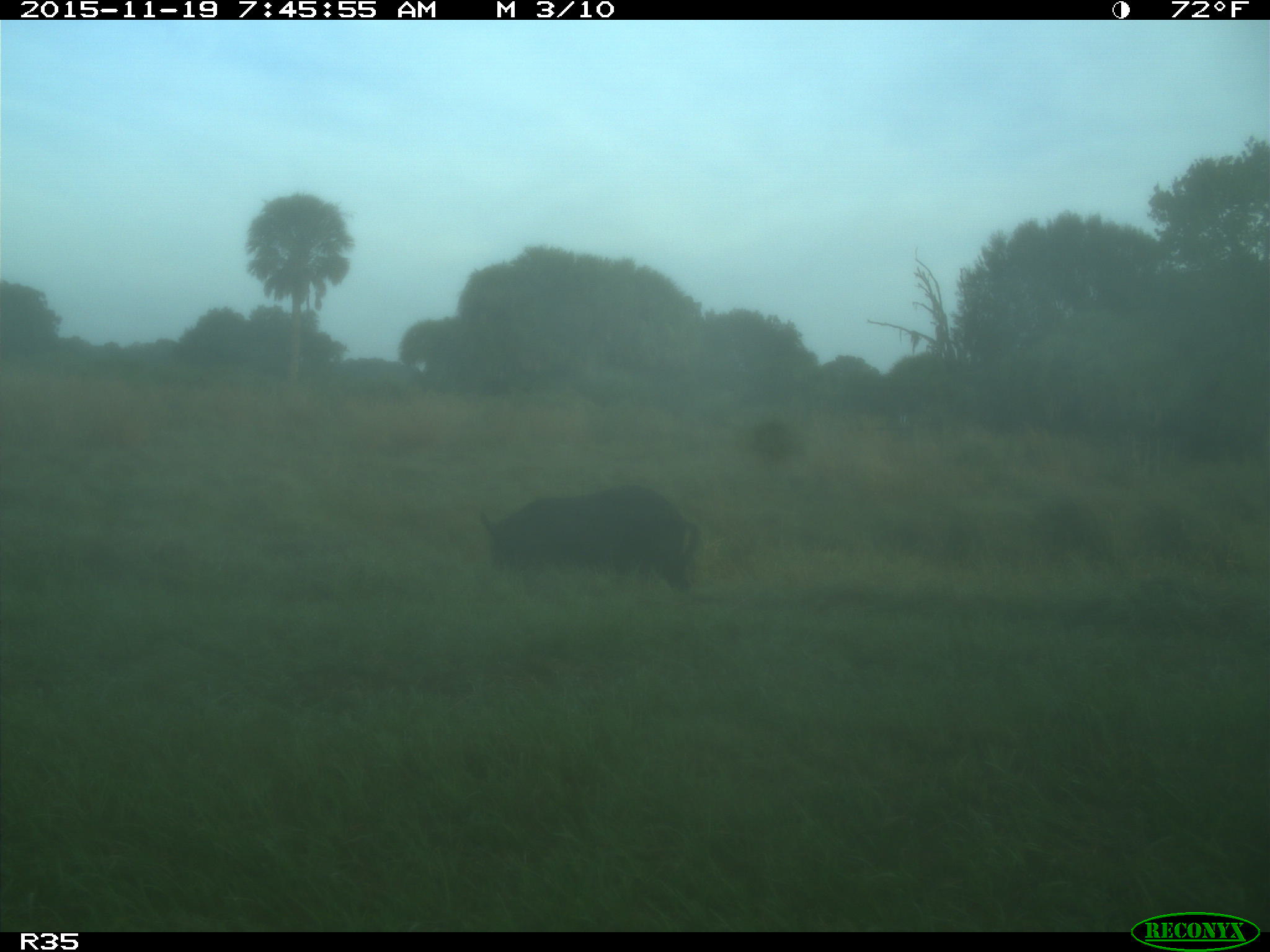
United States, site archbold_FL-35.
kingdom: Animalia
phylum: Chordata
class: Mammalia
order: Artiodactyla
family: Suidae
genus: Sus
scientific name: Sus scrofa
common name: wild boar